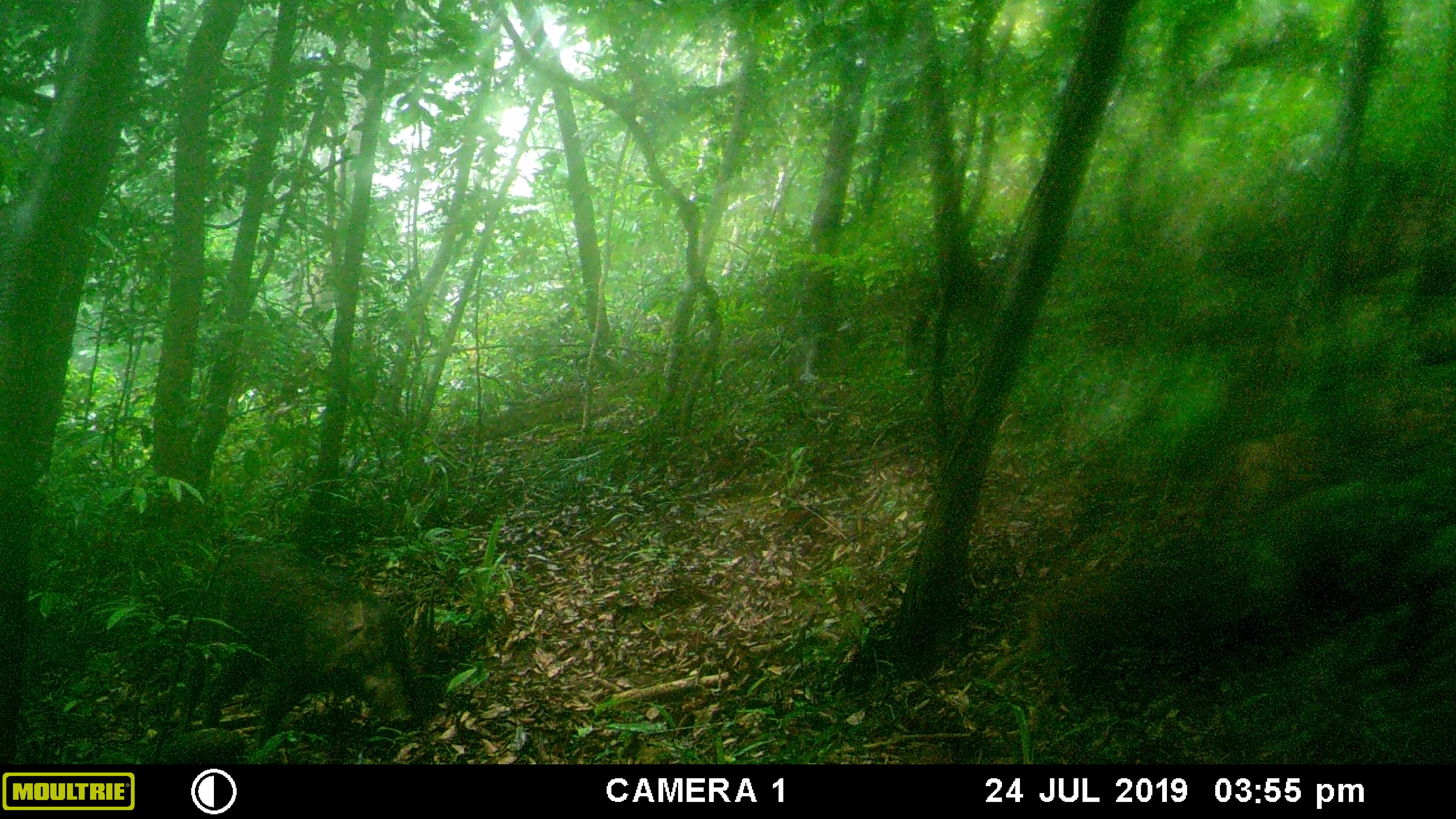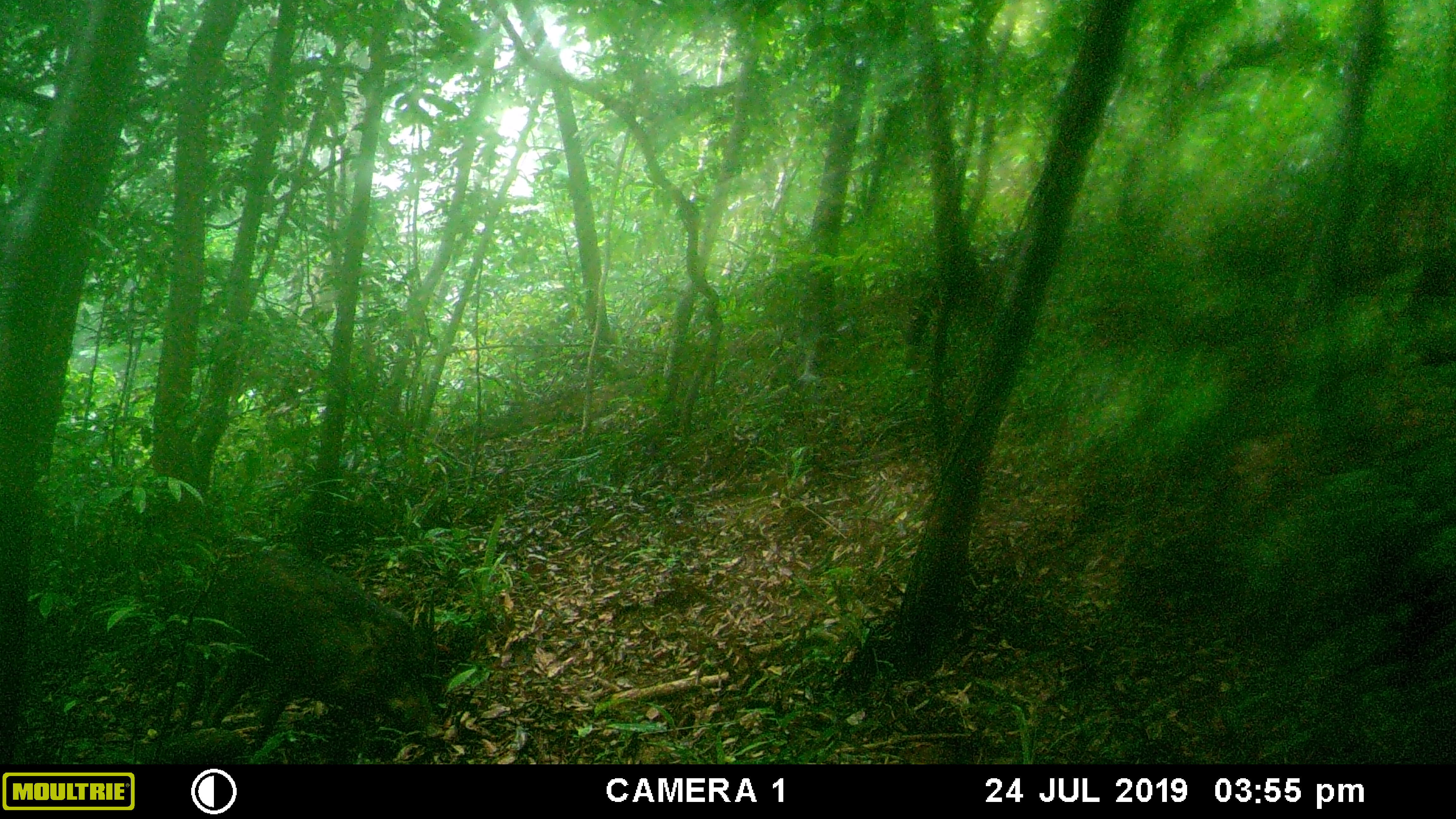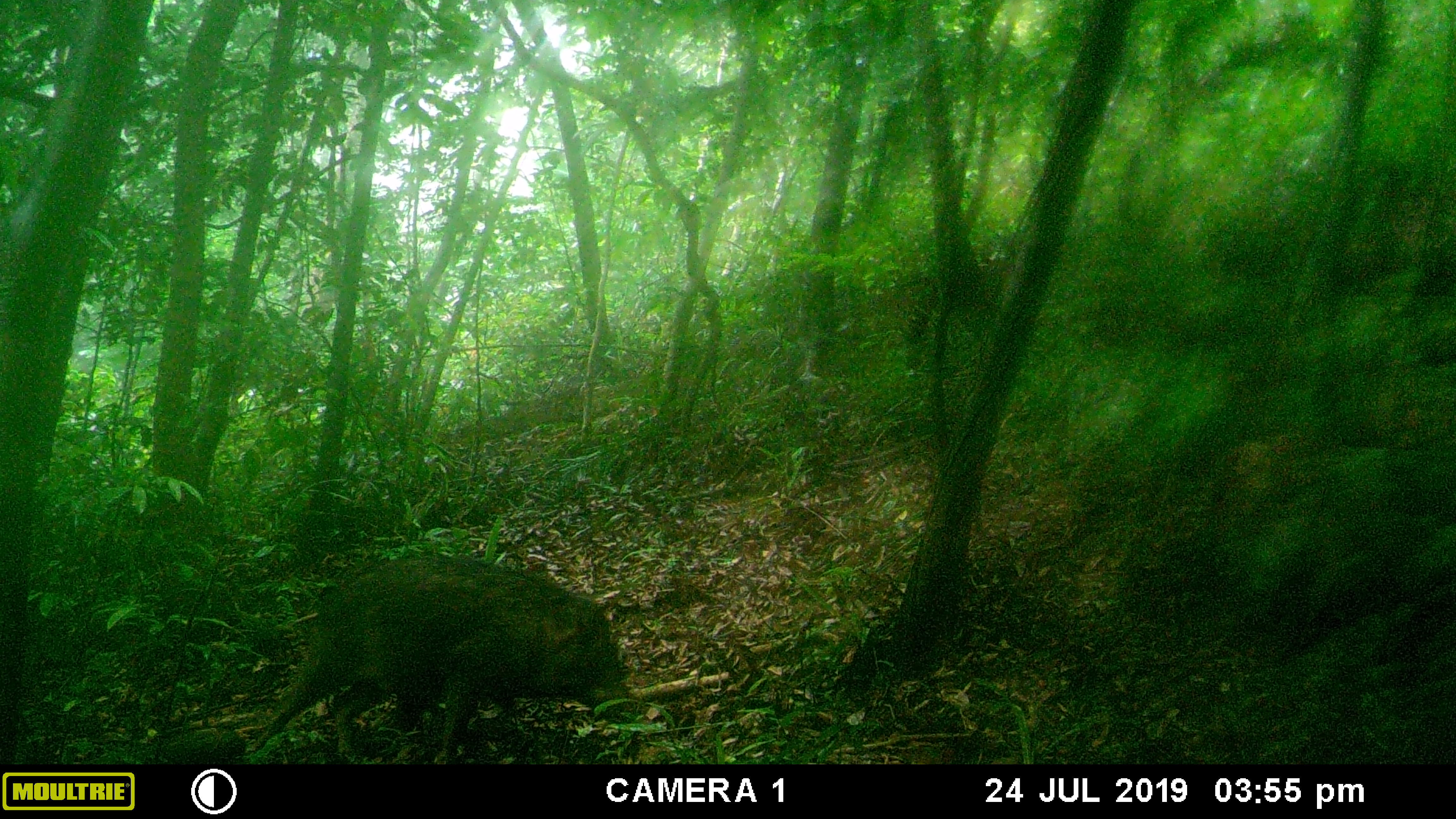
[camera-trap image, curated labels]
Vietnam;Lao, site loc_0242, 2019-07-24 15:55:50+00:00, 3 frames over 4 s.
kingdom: Animalia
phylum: Chordata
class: Mammalia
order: Artiodactyla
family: Suidae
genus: Sus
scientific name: Sus scrofa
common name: eurasian wild pig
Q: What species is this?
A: Eurasian wild pig (Sus scrofa).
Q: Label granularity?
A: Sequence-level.